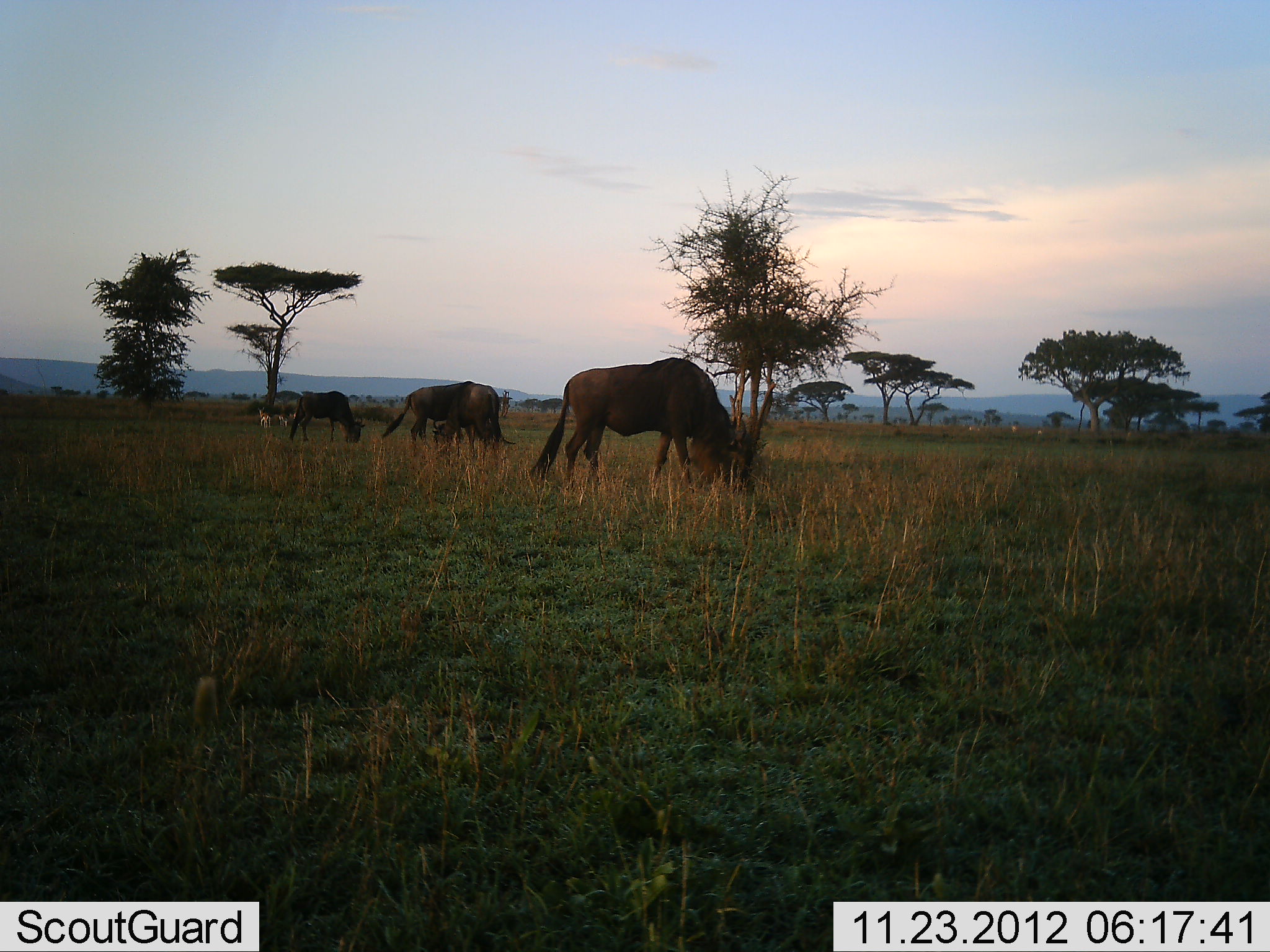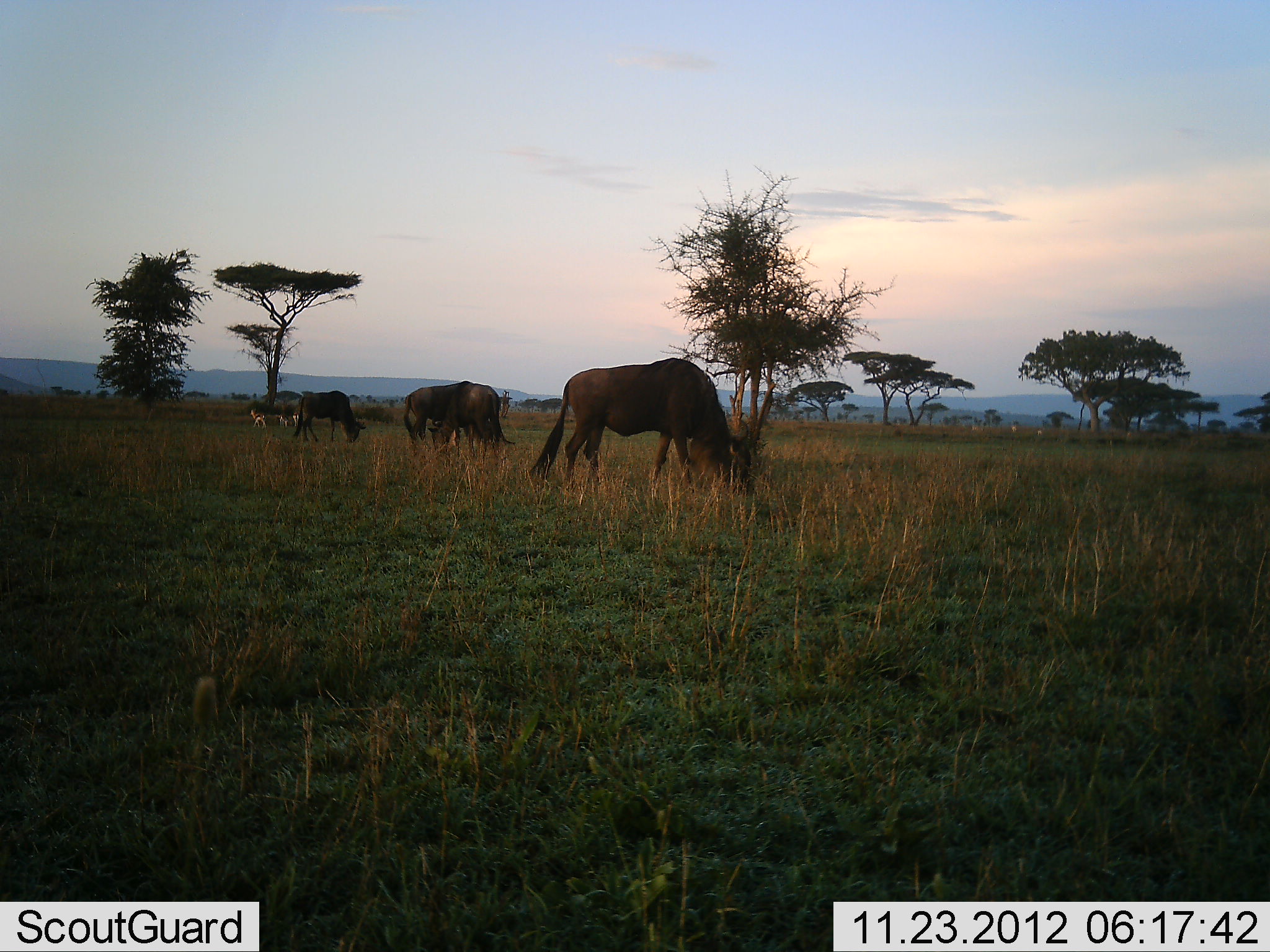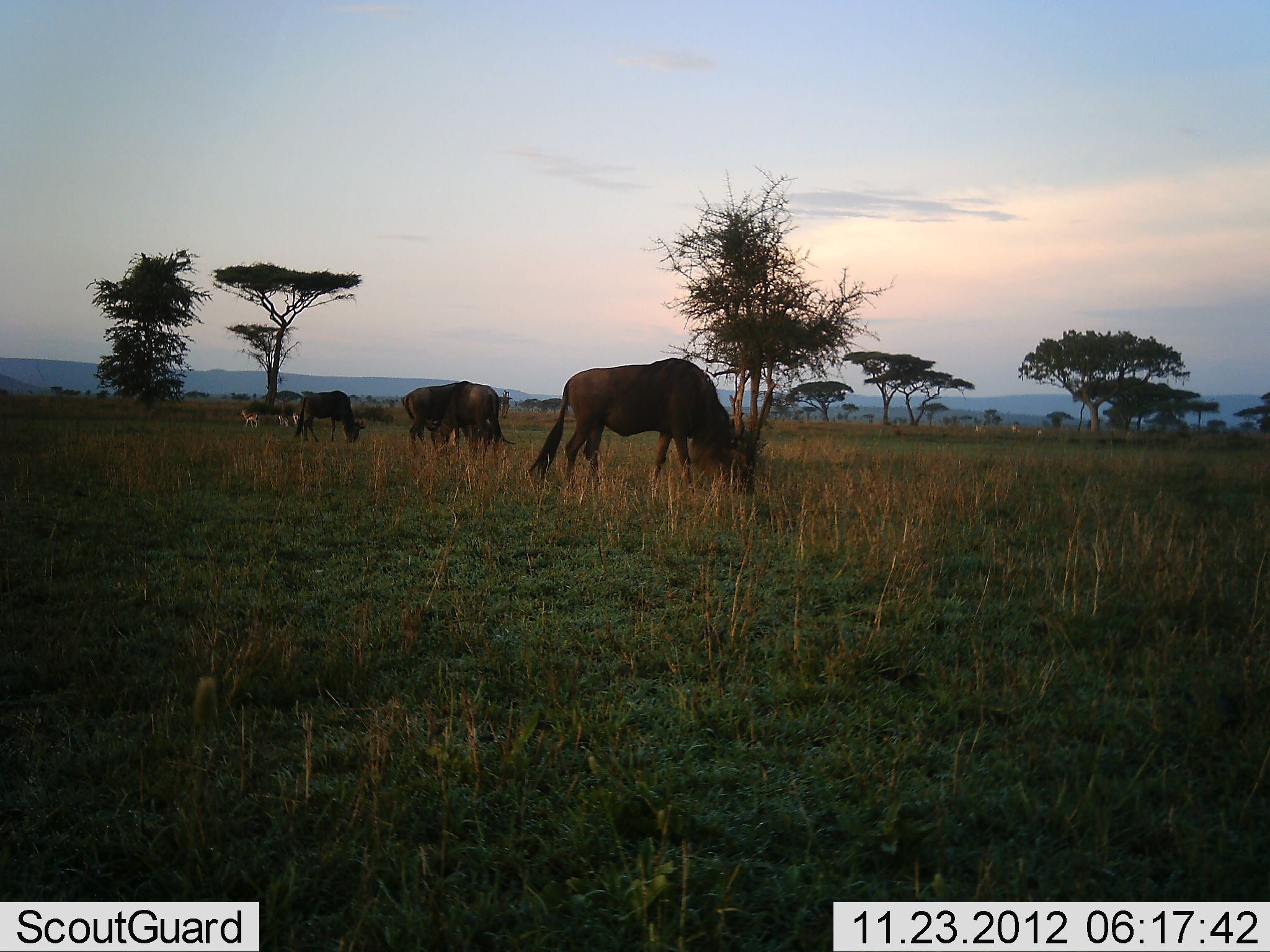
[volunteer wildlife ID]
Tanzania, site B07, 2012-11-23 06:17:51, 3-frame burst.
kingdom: Animalia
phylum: Chordata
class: Mammalia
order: Artiodactyla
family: Bovidae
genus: Eudorcas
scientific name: Eudorcas thomsonii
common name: thomson's gazelle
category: gazellethomsons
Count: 3.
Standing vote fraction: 43%.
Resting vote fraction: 0%.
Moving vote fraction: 100%.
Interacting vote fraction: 0%.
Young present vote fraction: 0%.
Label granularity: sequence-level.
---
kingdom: Animalia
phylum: Chordata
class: Mammalia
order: Artiodactyla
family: Bovidae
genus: Connochaetes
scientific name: Connochaetes taurinus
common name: blue wildebeest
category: wildebeest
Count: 4.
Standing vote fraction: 21%.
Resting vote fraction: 0%.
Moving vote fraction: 0%.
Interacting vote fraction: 0%.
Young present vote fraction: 5%.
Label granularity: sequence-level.